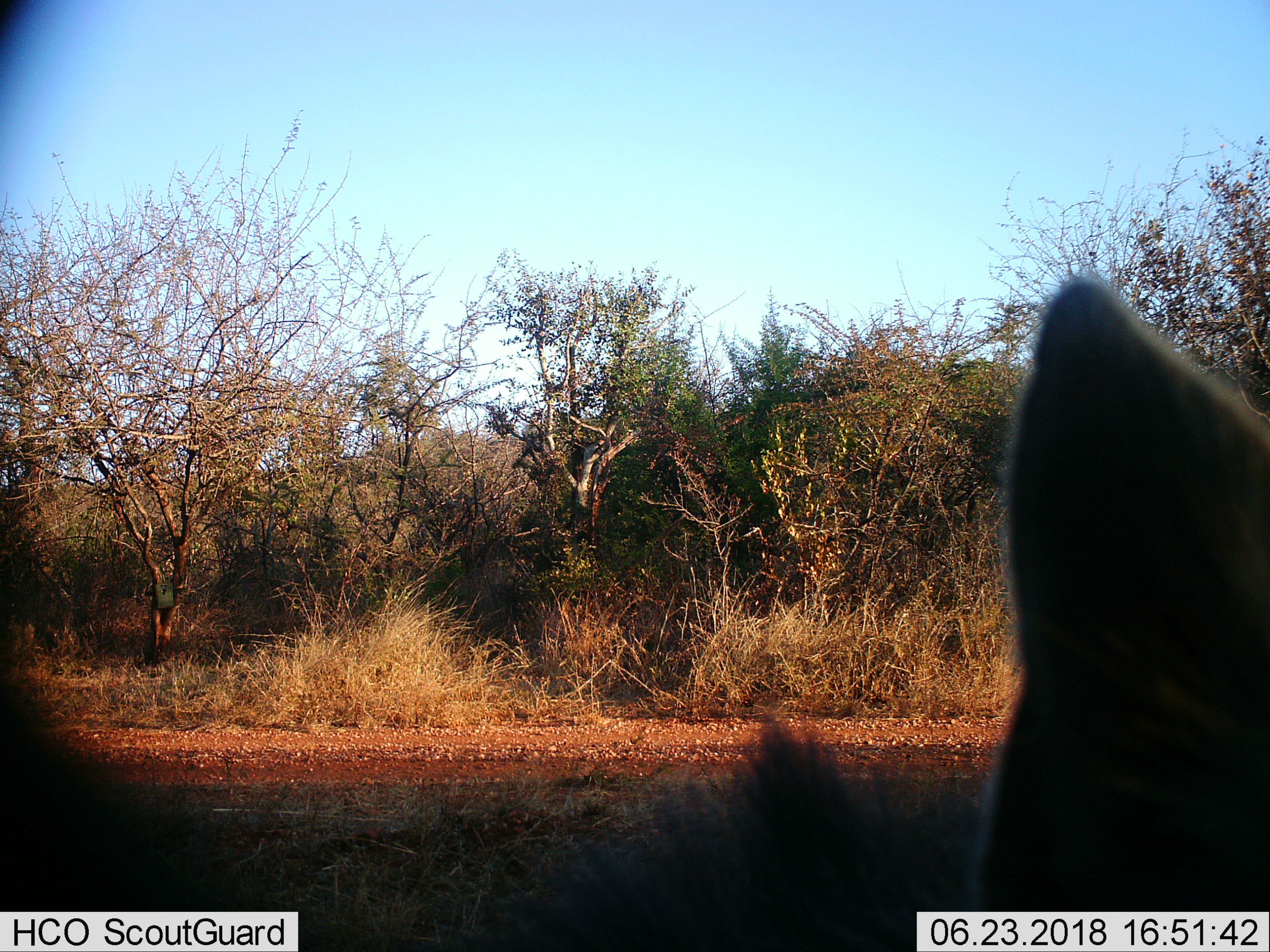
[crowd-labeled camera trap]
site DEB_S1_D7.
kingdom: Animalia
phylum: Chordata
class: Mammalia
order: Artiodactyla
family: Bovidae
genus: Tragelaphus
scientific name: Tragelaphus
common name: kudu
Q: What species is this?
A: Kudu (Tragelaphus).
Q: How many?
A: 1.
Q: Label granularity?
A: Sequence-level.